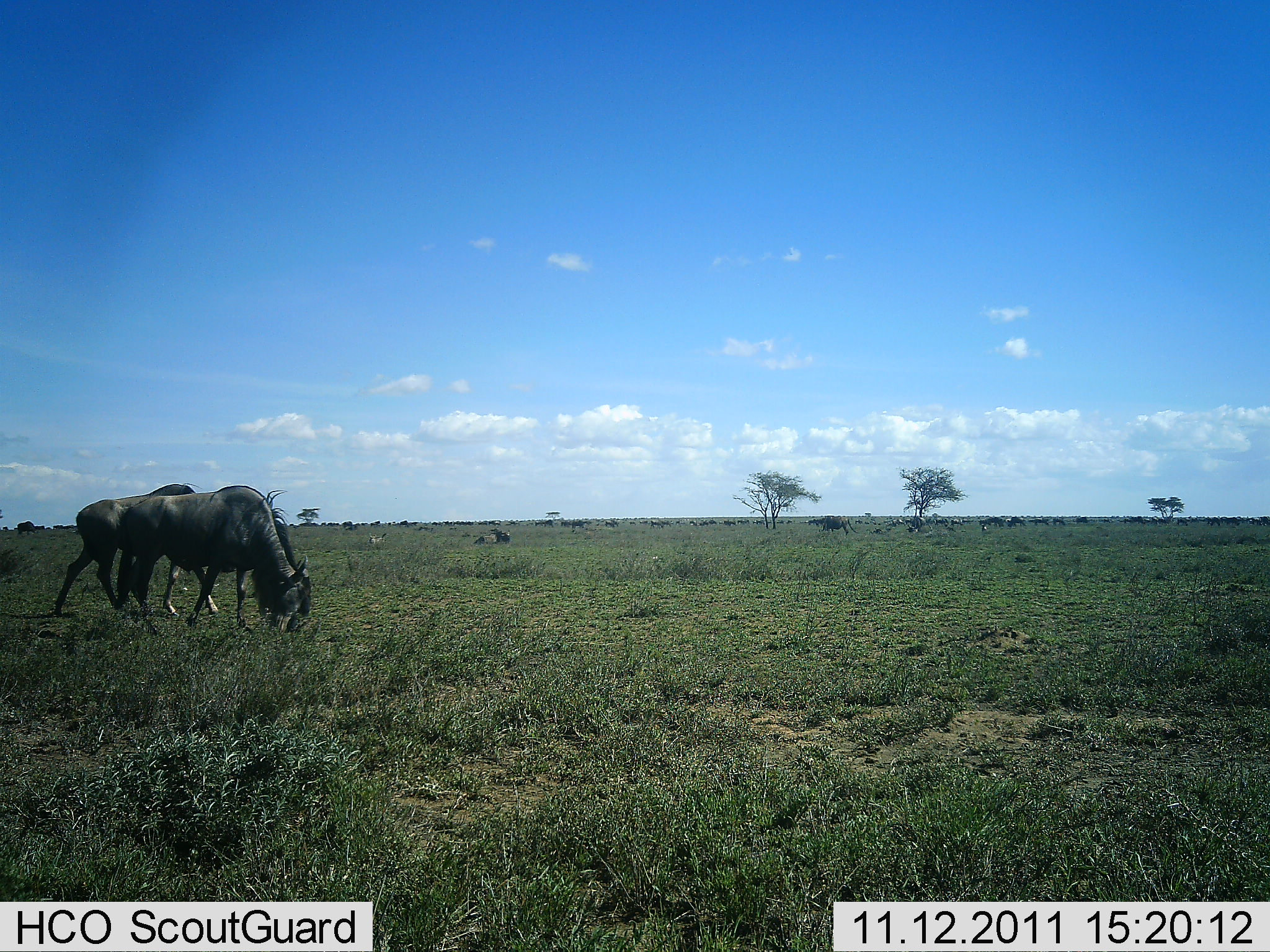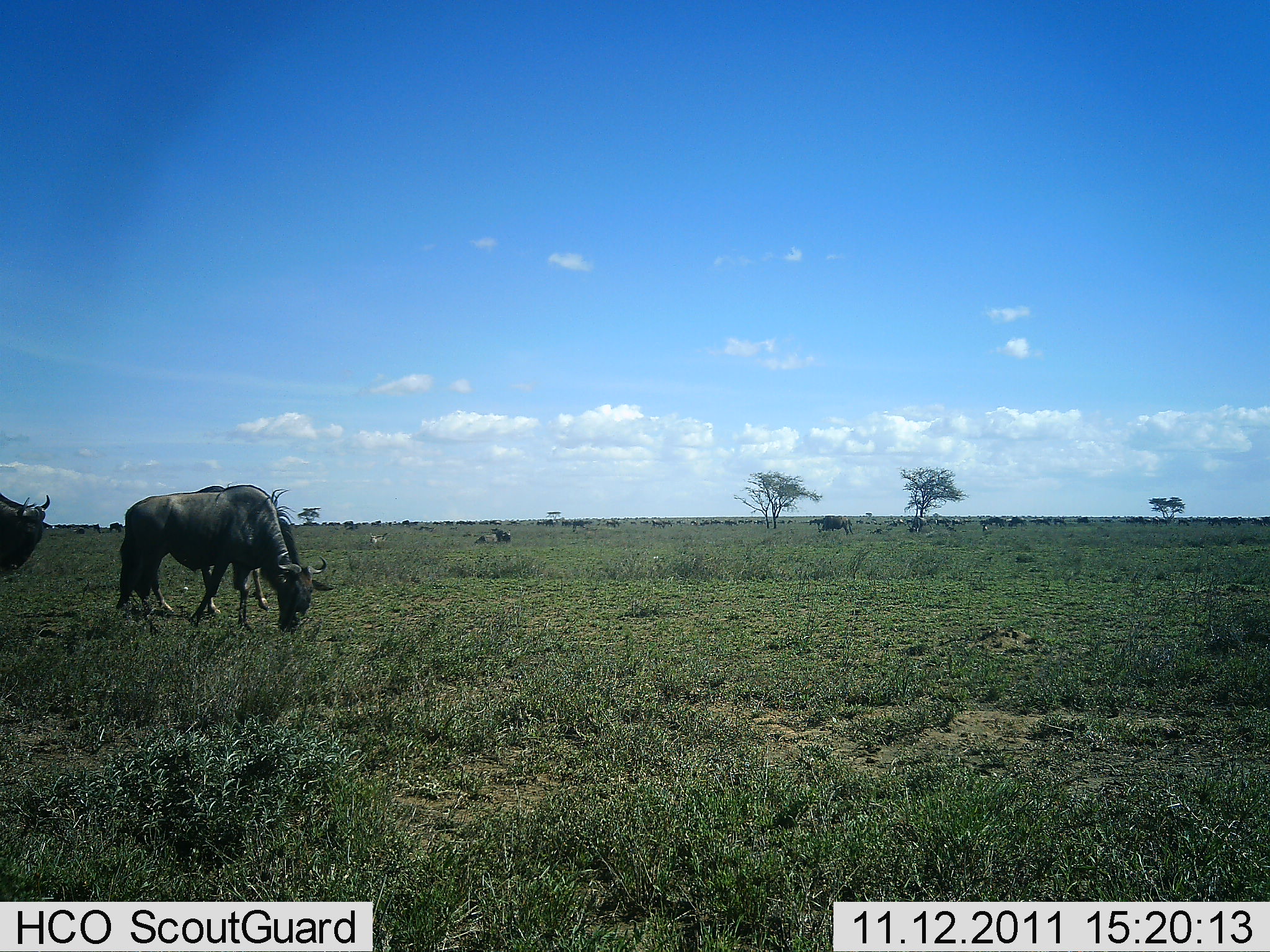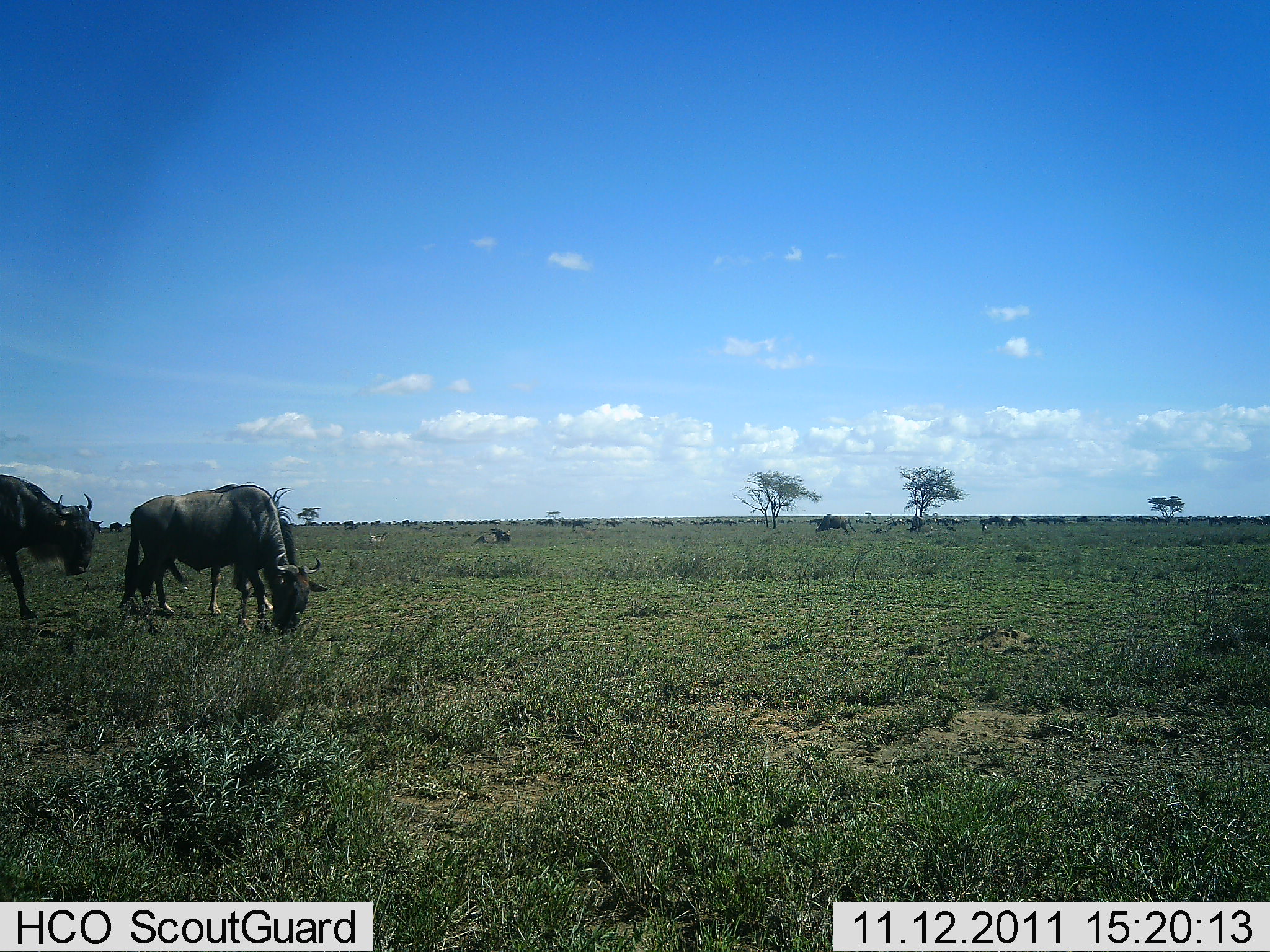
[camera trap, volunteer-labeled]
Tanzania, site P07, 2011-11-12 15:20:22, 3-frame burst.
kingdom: Animalia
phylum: Chordata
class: Mammalia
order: Artiodactyla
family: Bovidae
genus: Connochaetes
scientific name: Connochaetes taurinus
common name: blue wildebeest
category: wildebeest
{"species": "wildebeest (blue wildebeest) (Connochaetes taurinus)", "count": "3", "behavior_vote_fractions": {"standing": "27%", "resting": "0%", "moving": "73%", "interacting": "0%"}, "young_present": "0%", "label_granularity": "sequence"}